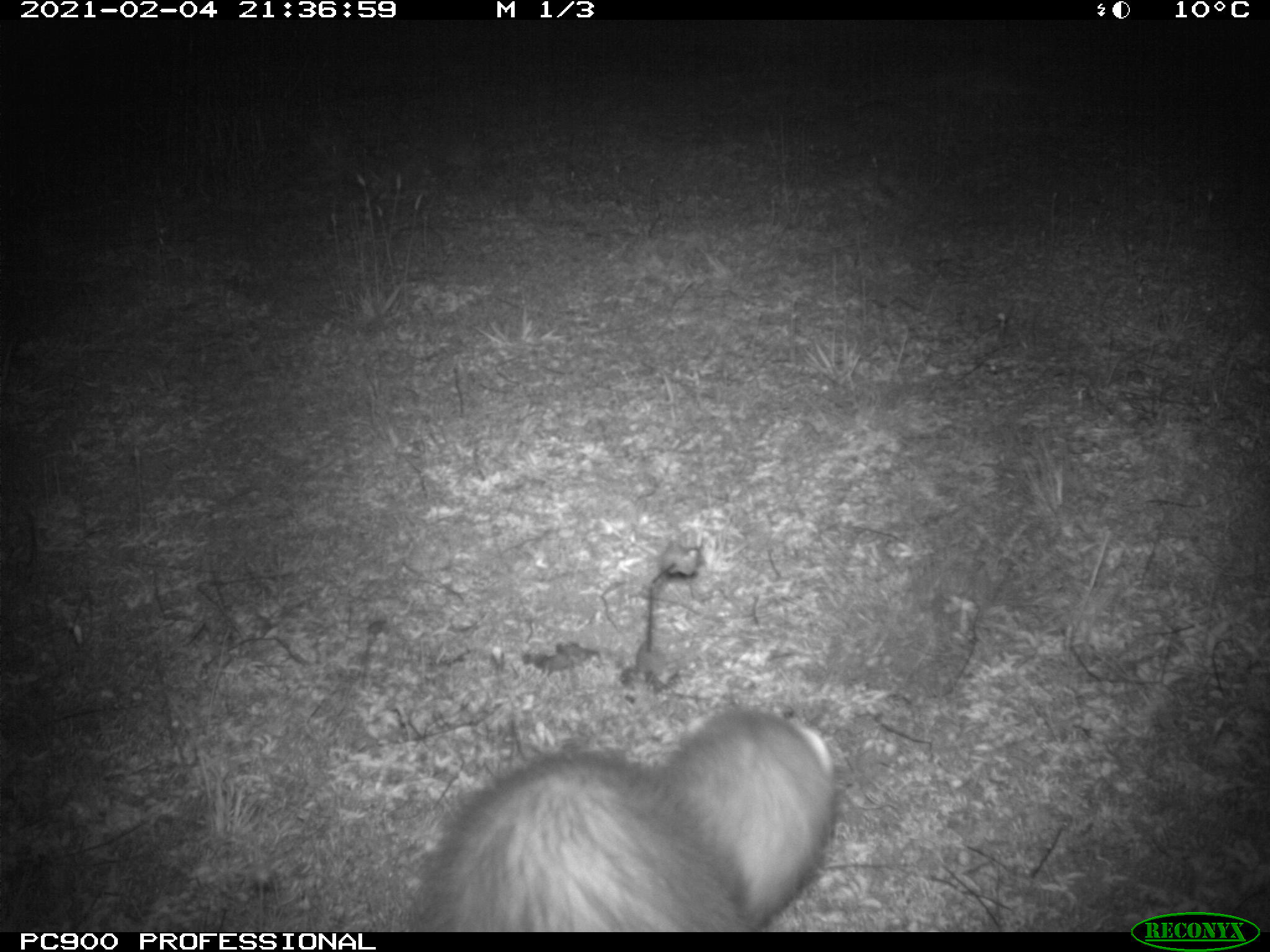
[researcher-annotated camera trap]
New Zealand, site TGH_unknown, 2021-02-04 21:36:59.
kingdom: Animalia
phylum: Chordata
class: Mammalia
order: Carnivora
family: Mustelidae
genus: Mustela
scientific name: Mustela furo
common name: ferret